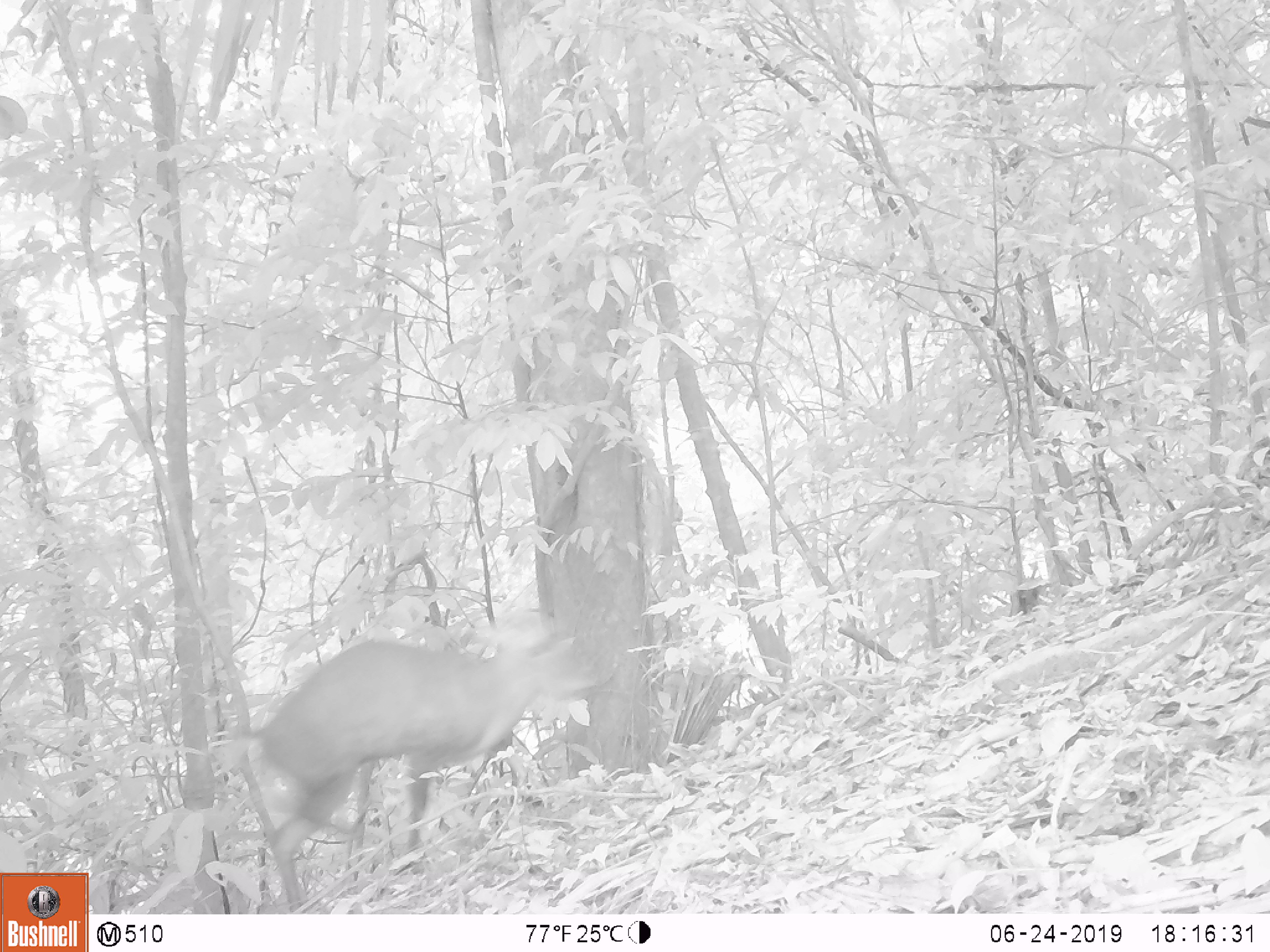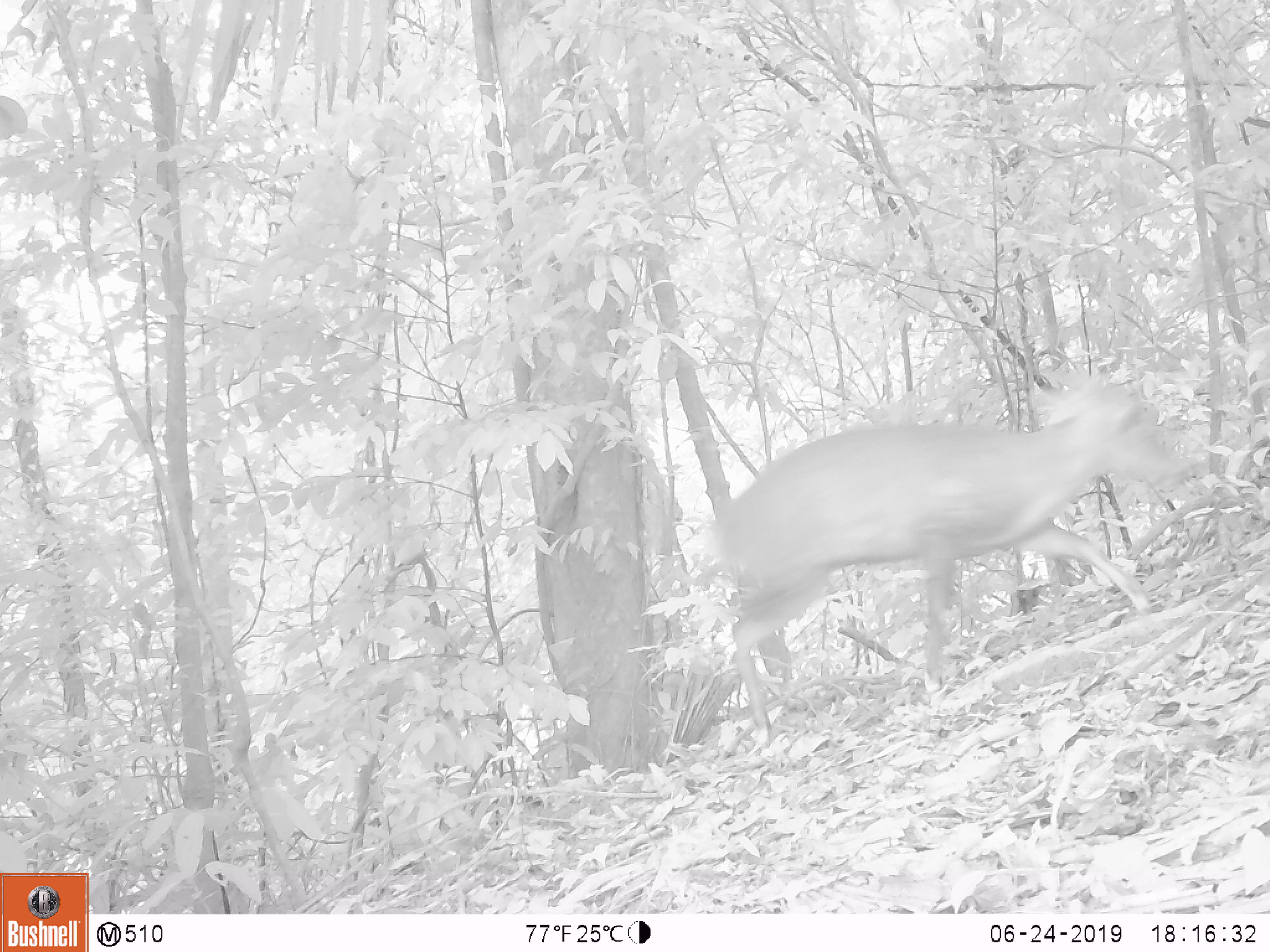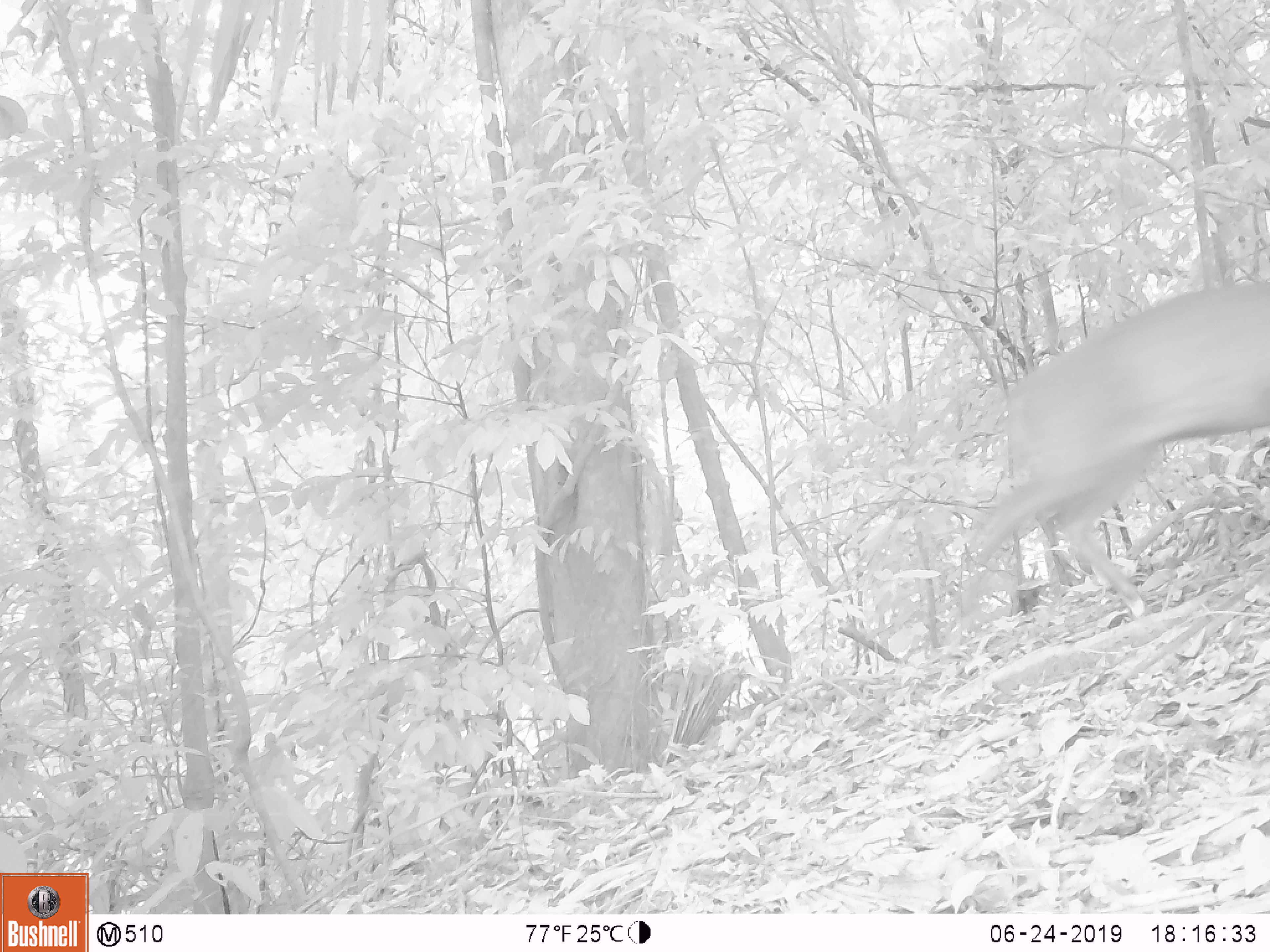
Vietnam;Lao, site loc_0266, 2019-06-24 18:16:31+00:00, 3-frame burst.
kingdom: Animalia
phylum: Chordata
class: Mammalia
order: Artiodactyla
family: Cervidae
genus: Muntiacus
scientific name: Muntiacus rooseveltorum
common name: roosevelt's muntjac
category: roosevelts muntjac group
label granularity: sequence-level